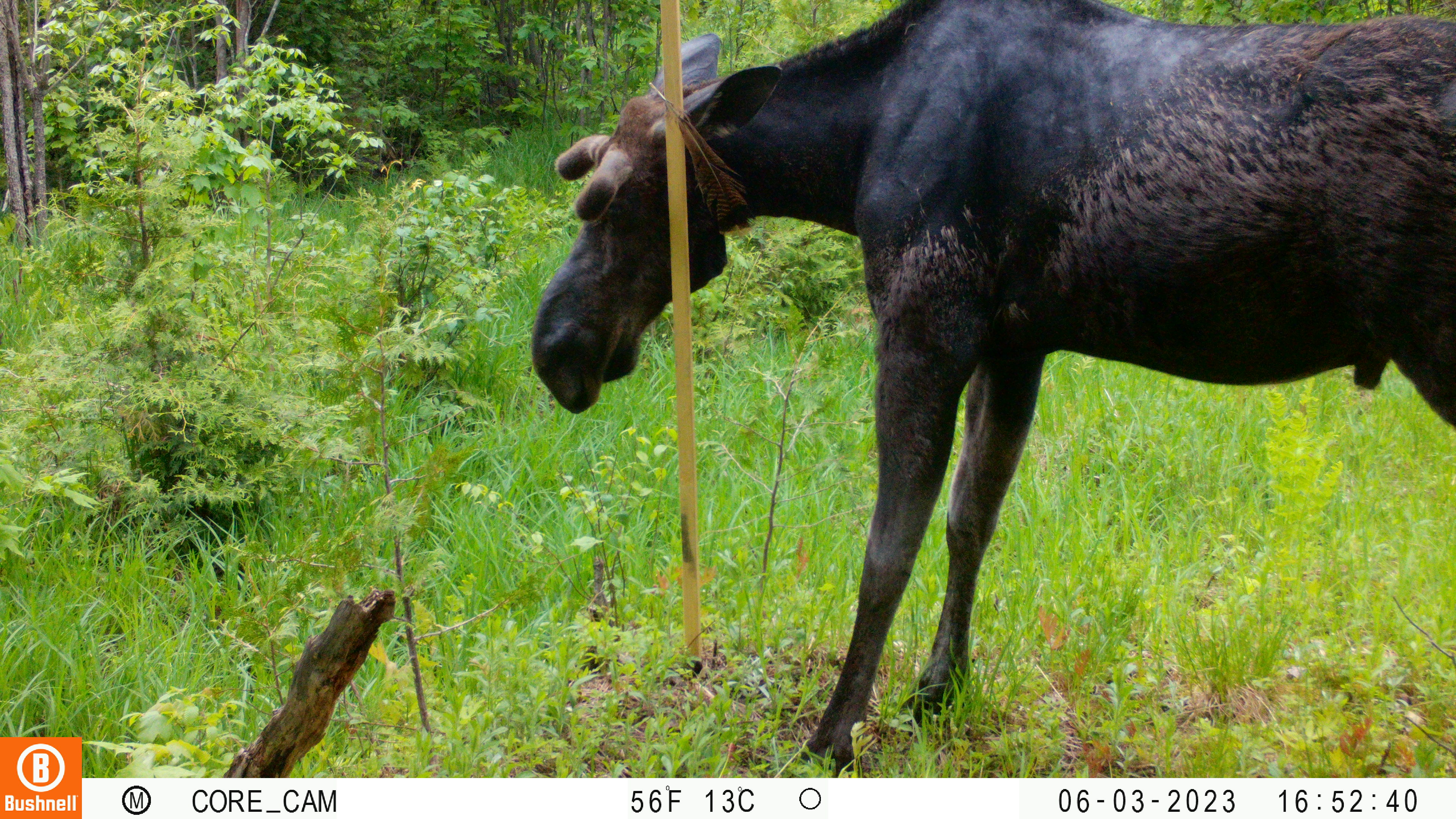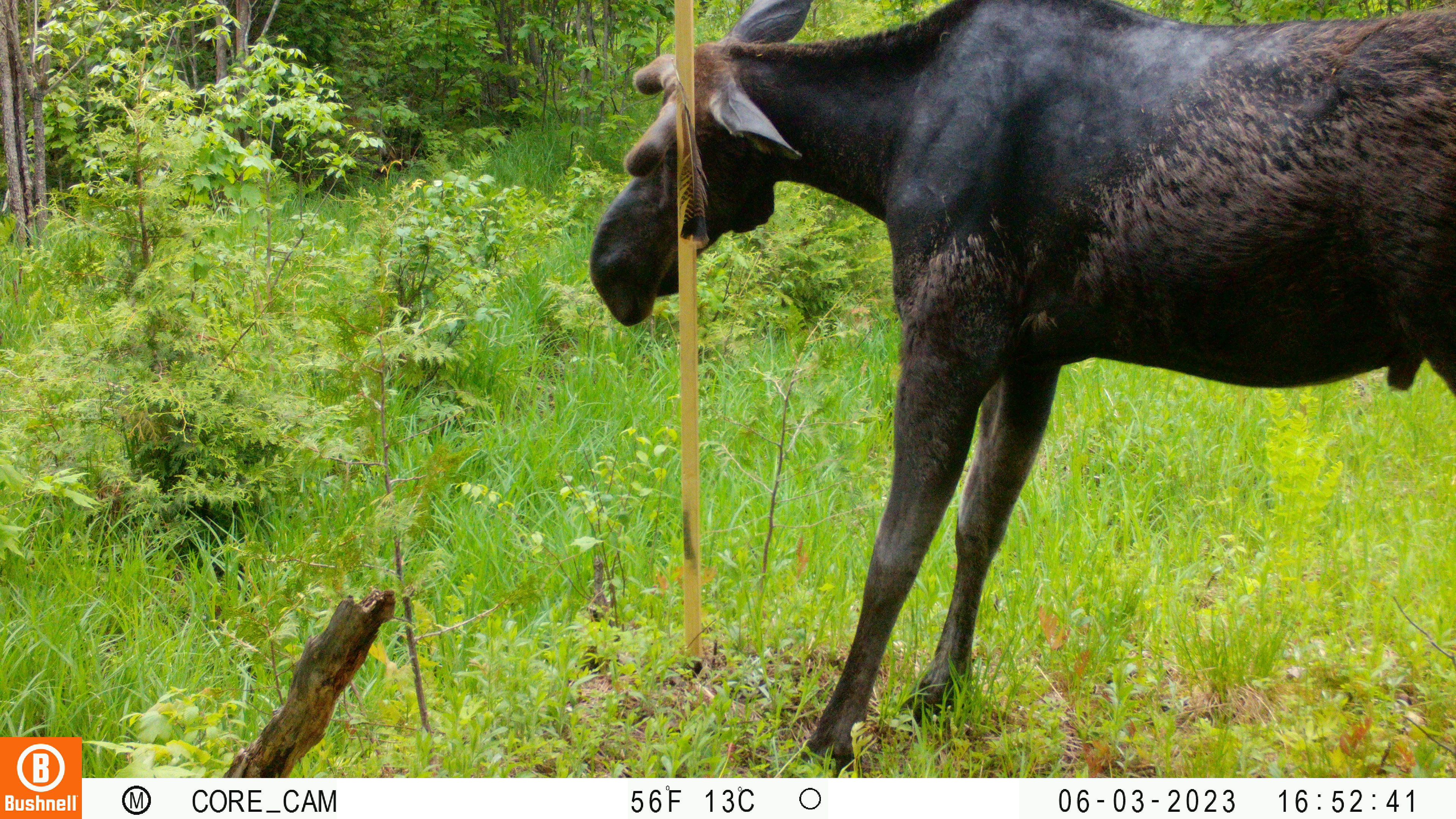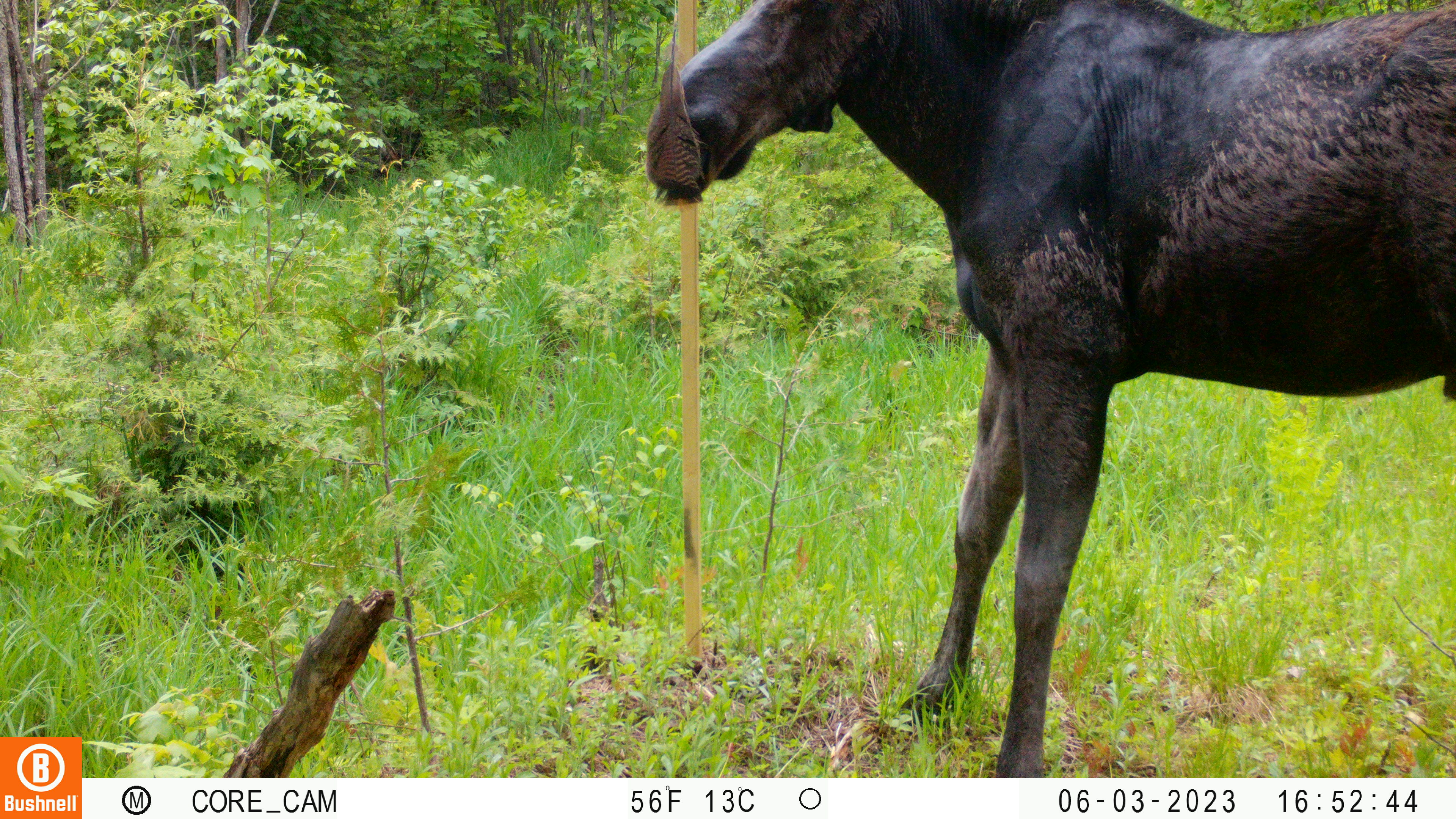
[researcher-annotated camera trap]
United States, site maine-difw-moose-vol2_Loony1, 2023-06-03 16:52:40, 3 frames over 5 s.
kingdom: Animalia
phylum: Chordata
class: Mammalia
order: Artiodactyla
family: Cervidae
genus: Alces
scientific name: Alces alces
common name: moose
Moose (Alces alces).